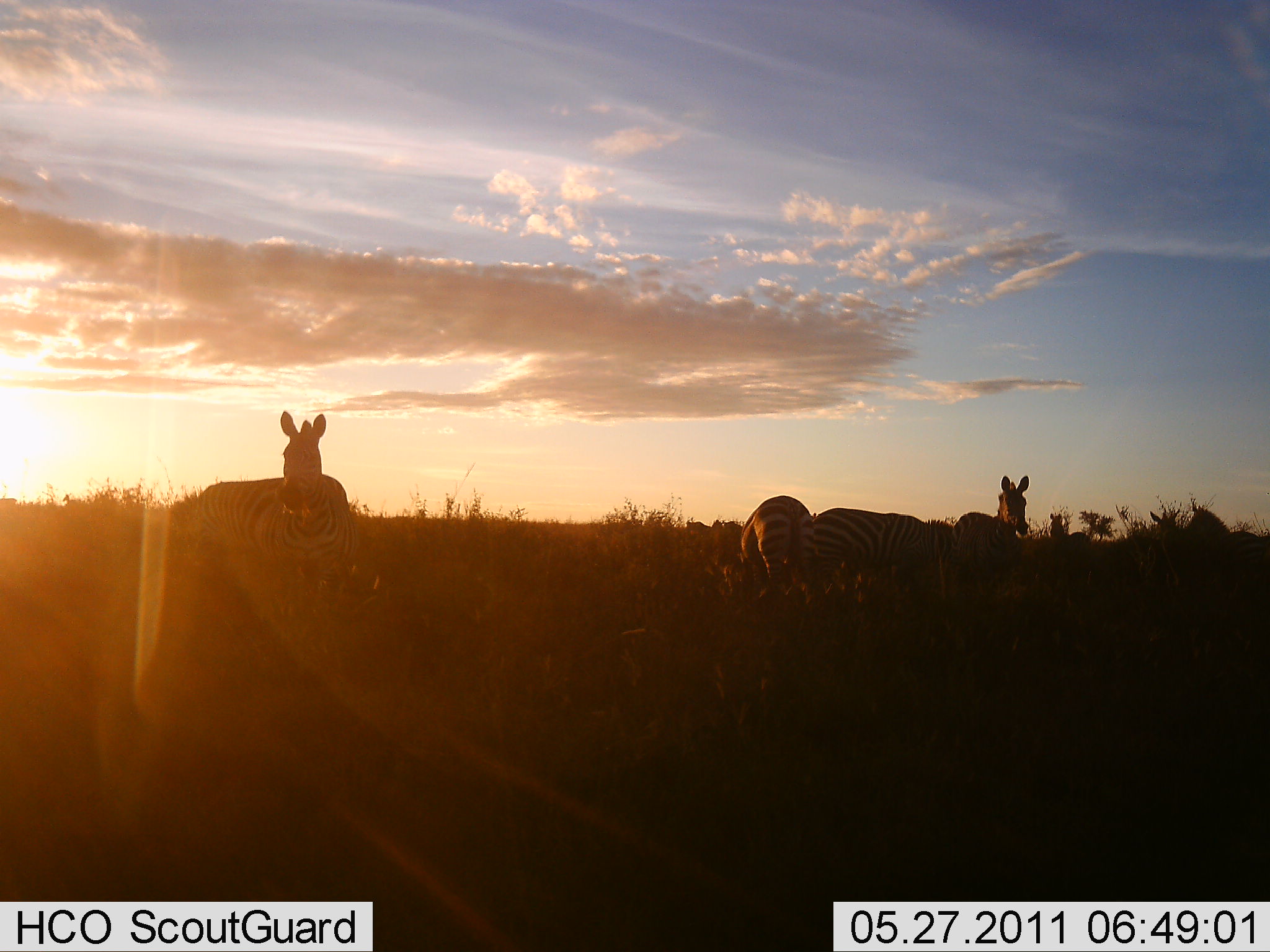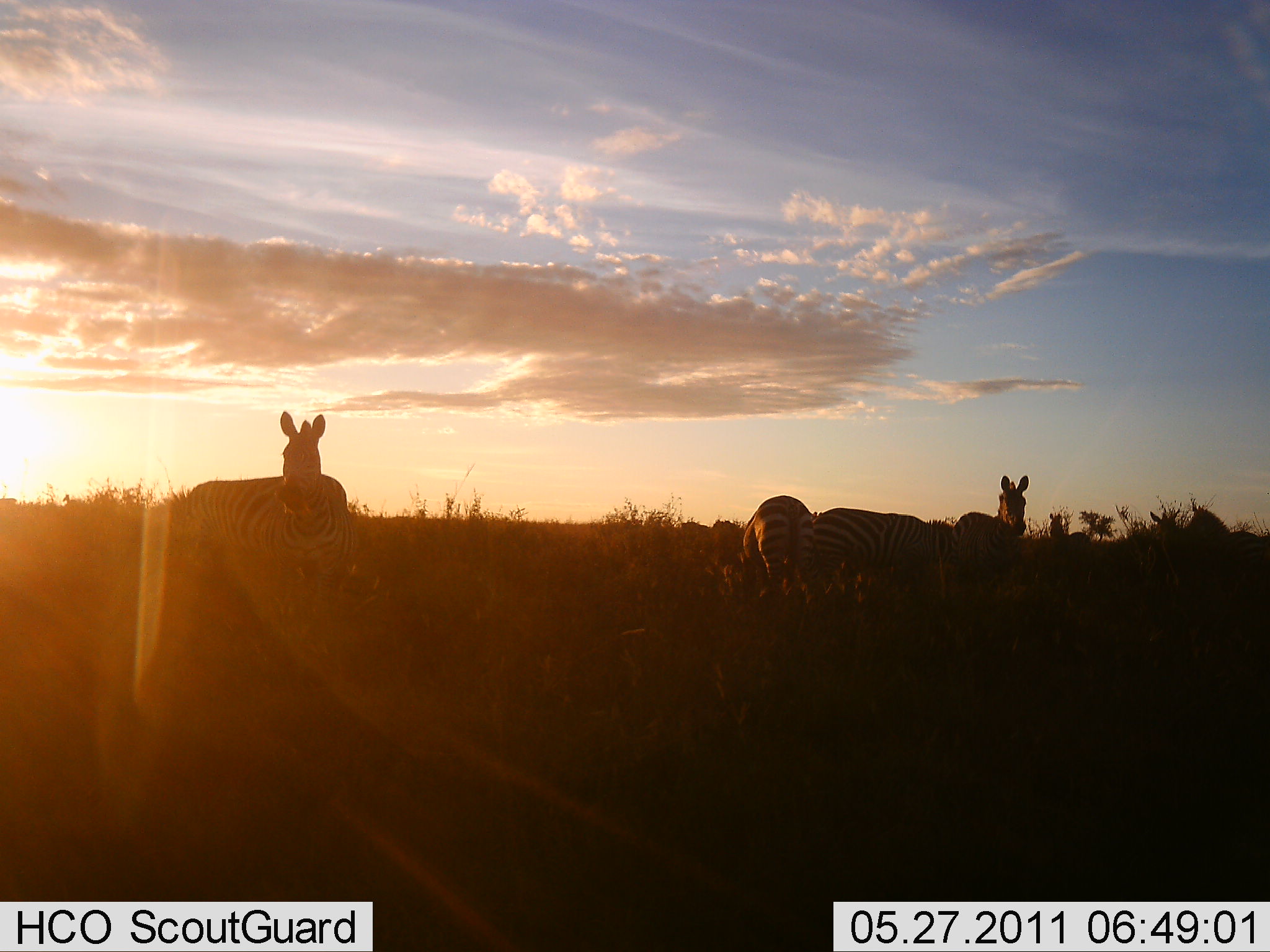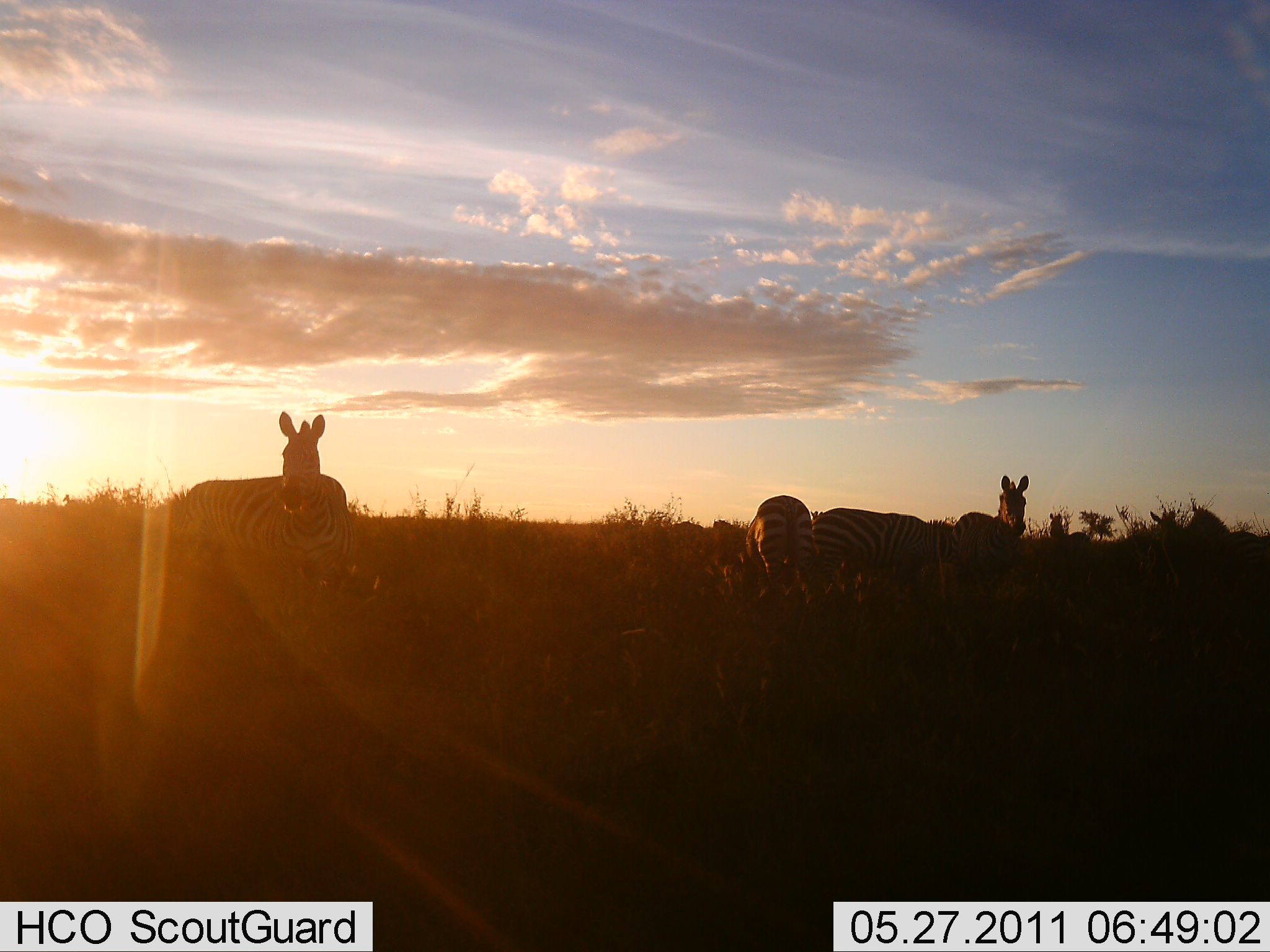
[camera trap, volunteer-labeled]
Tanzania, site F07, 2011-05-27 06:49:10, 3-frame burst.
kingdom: Animalia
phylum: Chordata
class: Mammalia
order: Perissodactyla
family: Equidae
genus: Equus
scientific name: Equus quagga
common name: plains zebra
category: zebra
Zebra (plains zebra) (Equus quagga), count 6. Behavior (volunteer vote fractions): standing 100%, resting 0%, moving 18%, interacting 0%. Young present (vote fraction): 0%. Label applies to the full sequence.